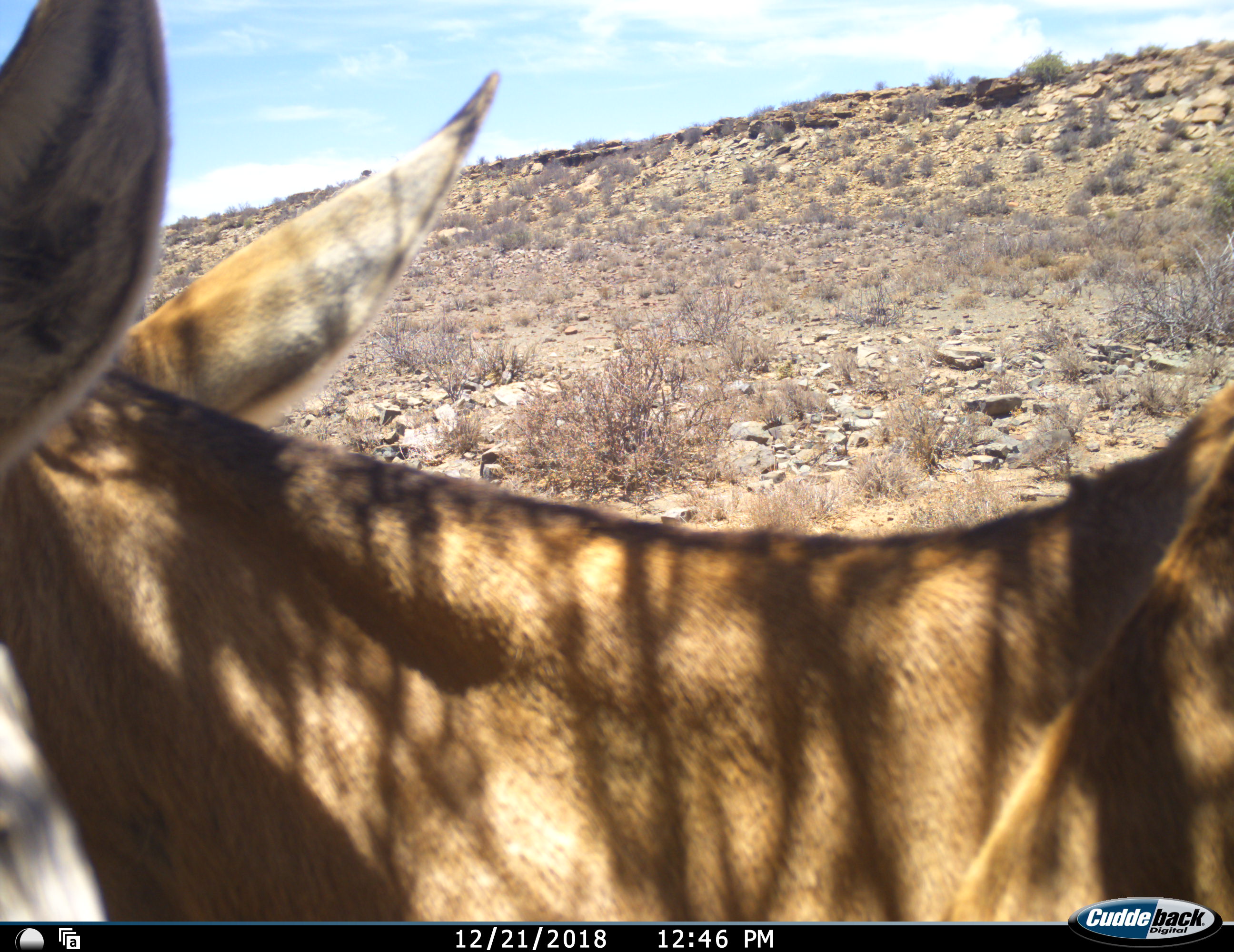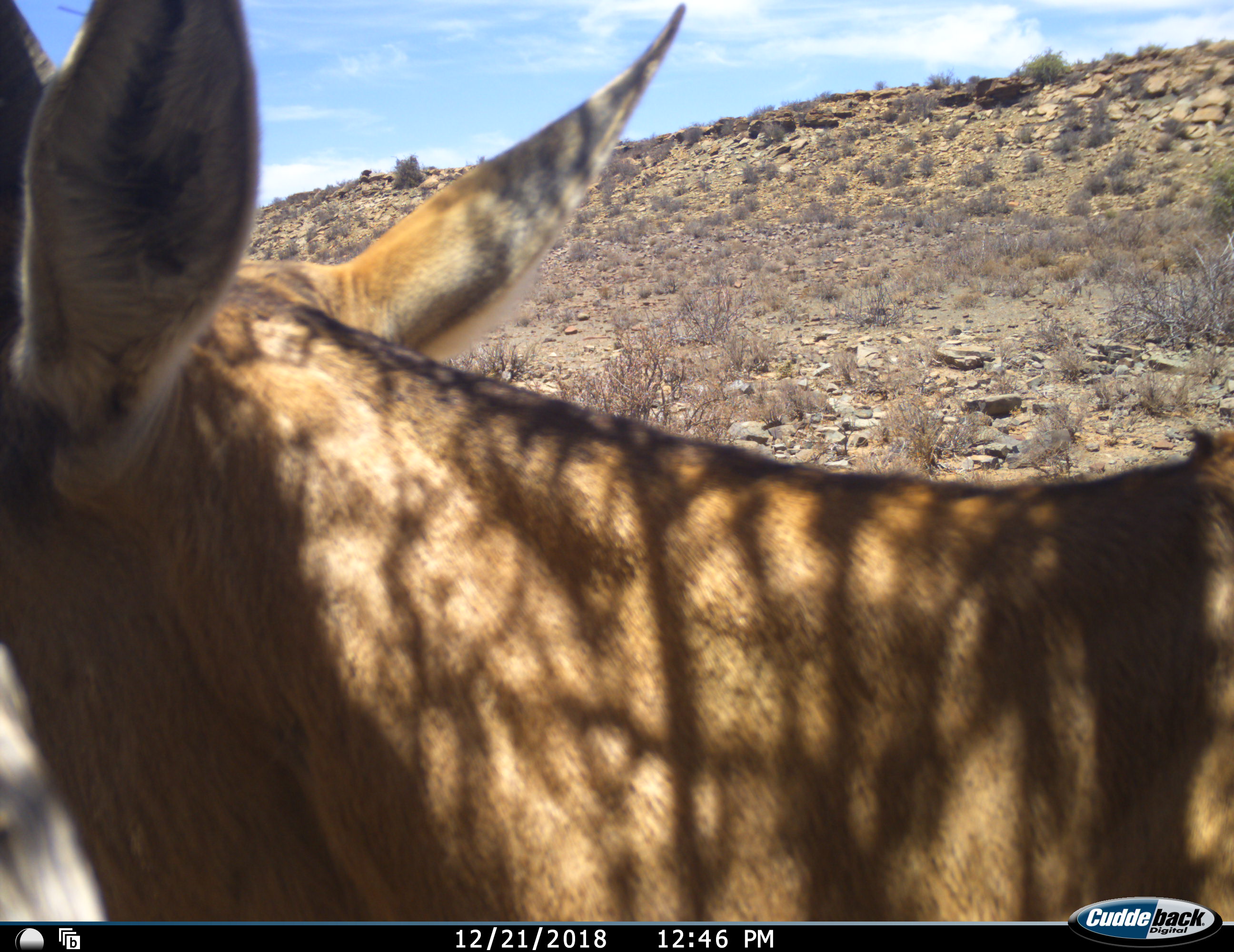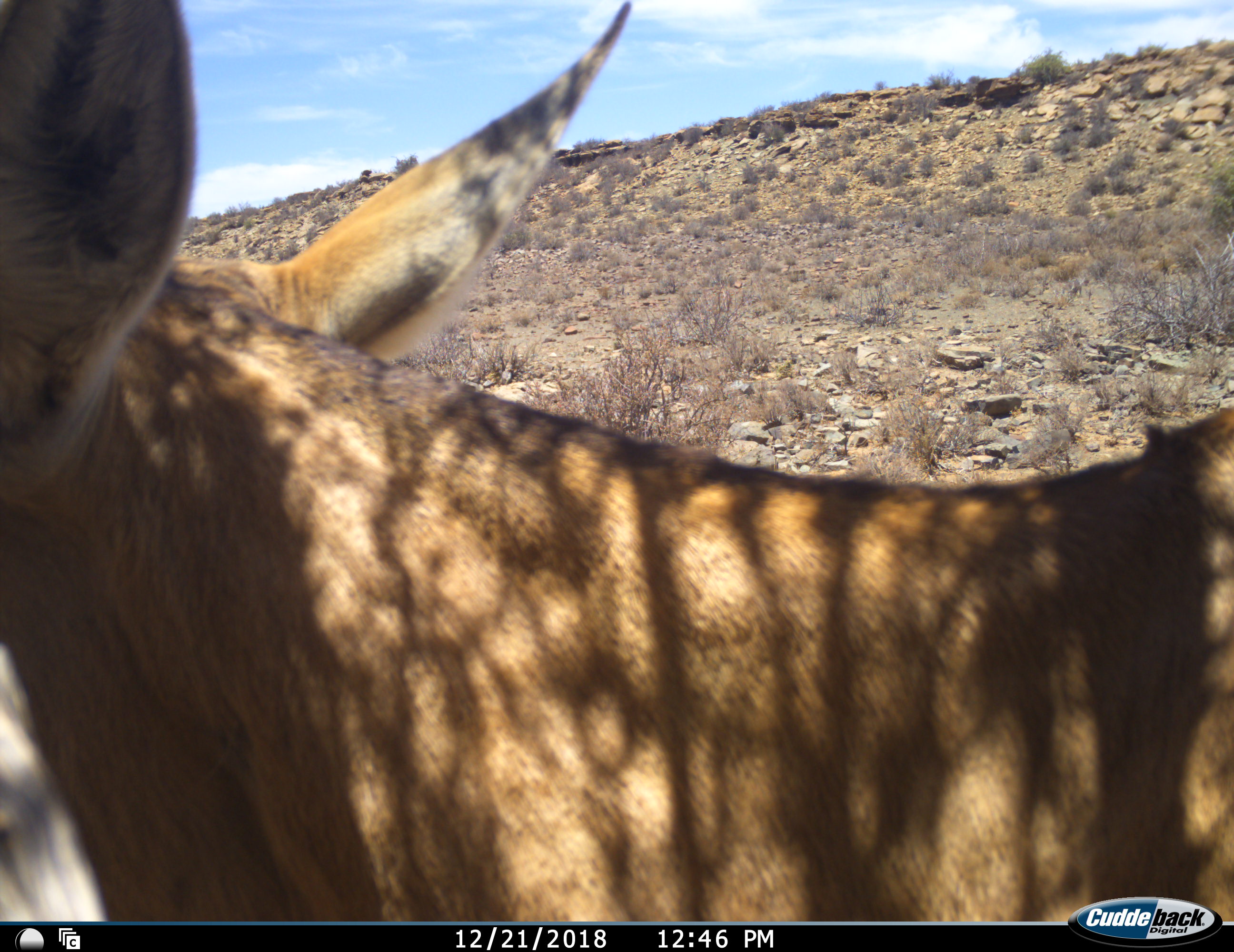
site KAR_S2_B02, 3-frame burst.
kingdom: Animalia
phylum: Chordata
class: Mammalia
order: Artiodactyla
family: Bovidae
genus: Antidorcas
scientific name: Antidorcas marsupialis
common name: springbok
Springbok (Antidorcas marsupialis), count 1. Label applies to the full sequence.